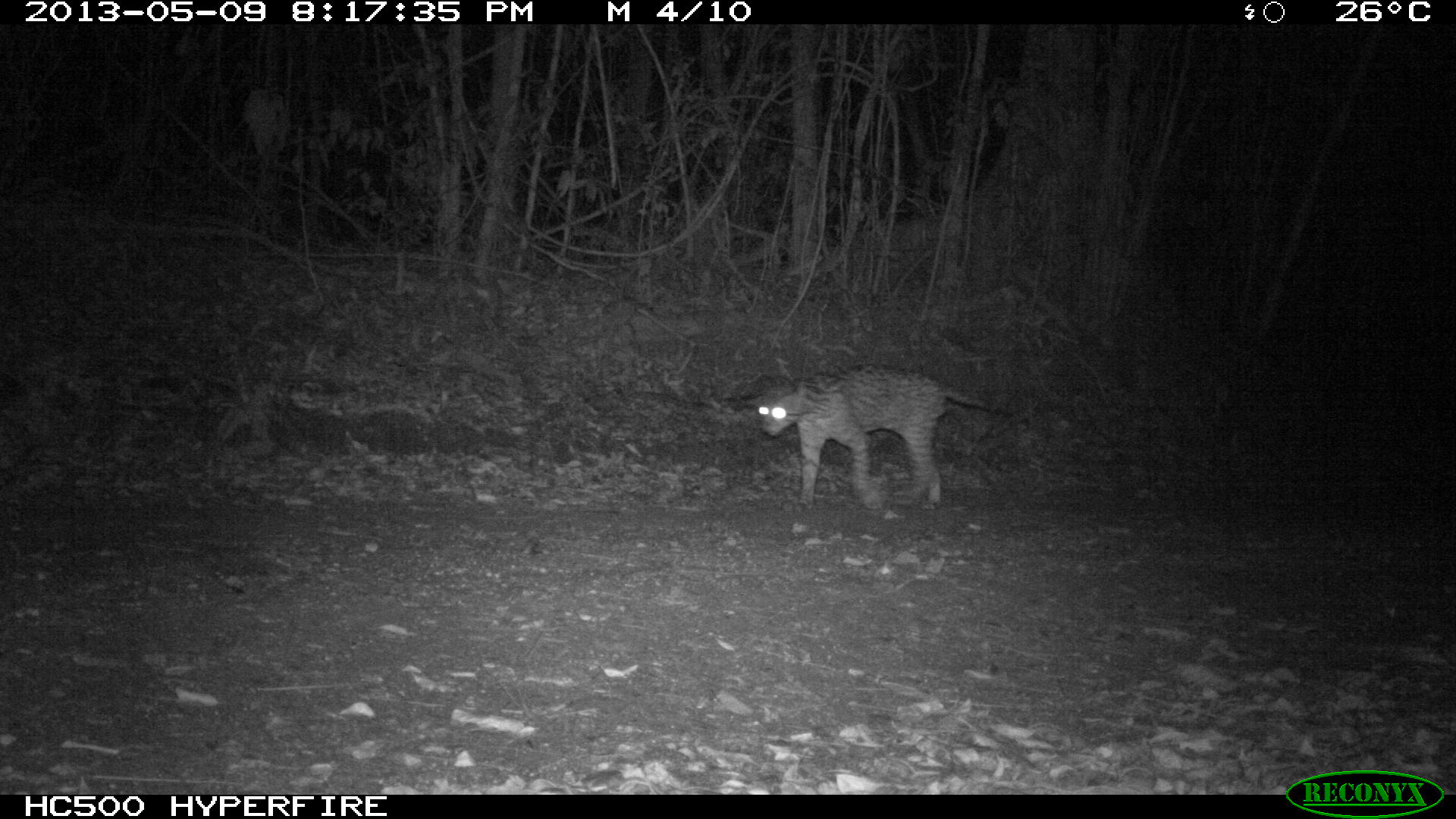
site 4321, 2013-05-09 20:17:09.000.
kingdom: Animalia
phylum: Chordata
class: Mammalia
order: Carnivora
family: Felidae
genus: Leopardus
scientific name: Leopardus pardalis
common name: ocelot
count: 1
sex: male